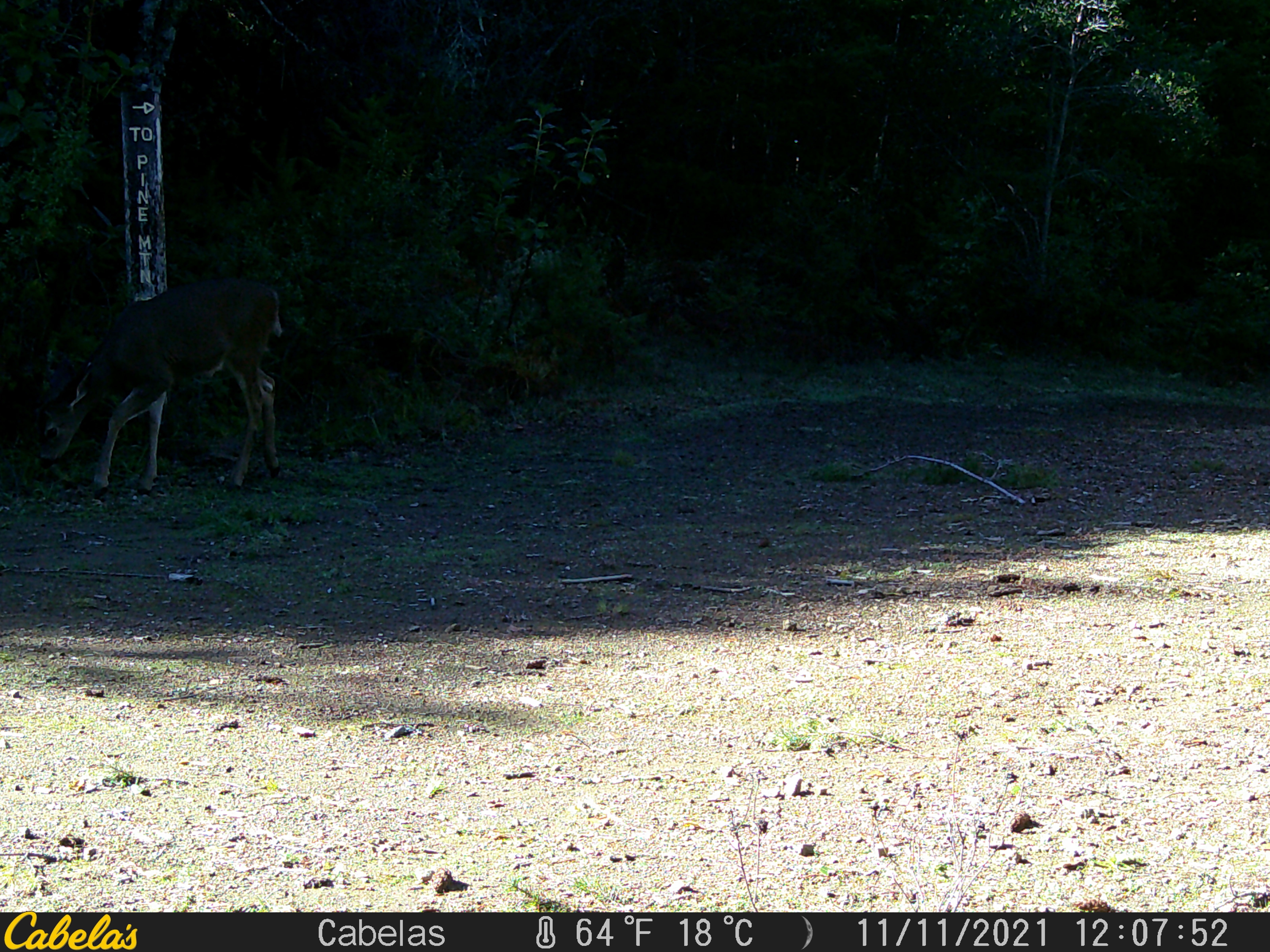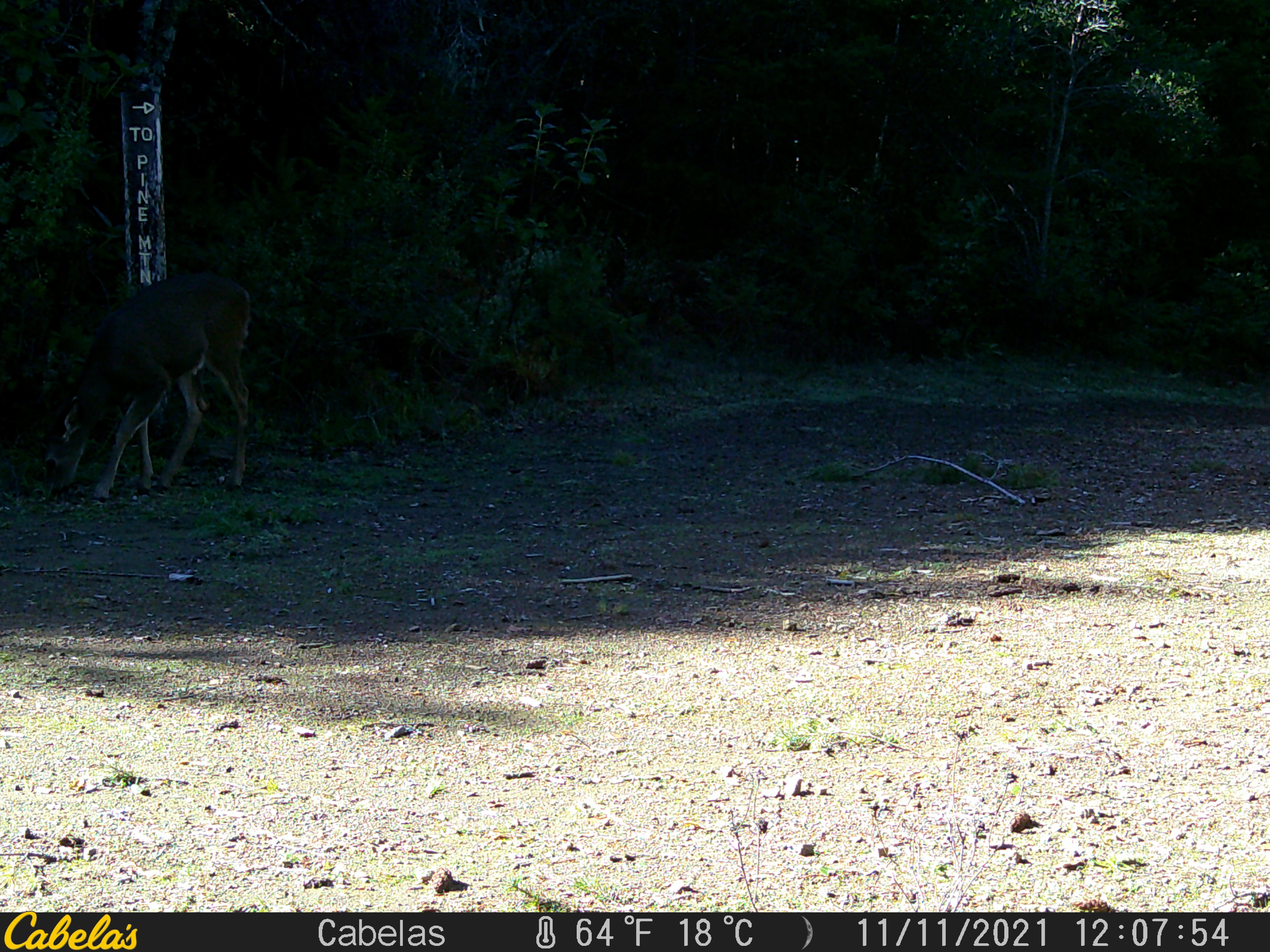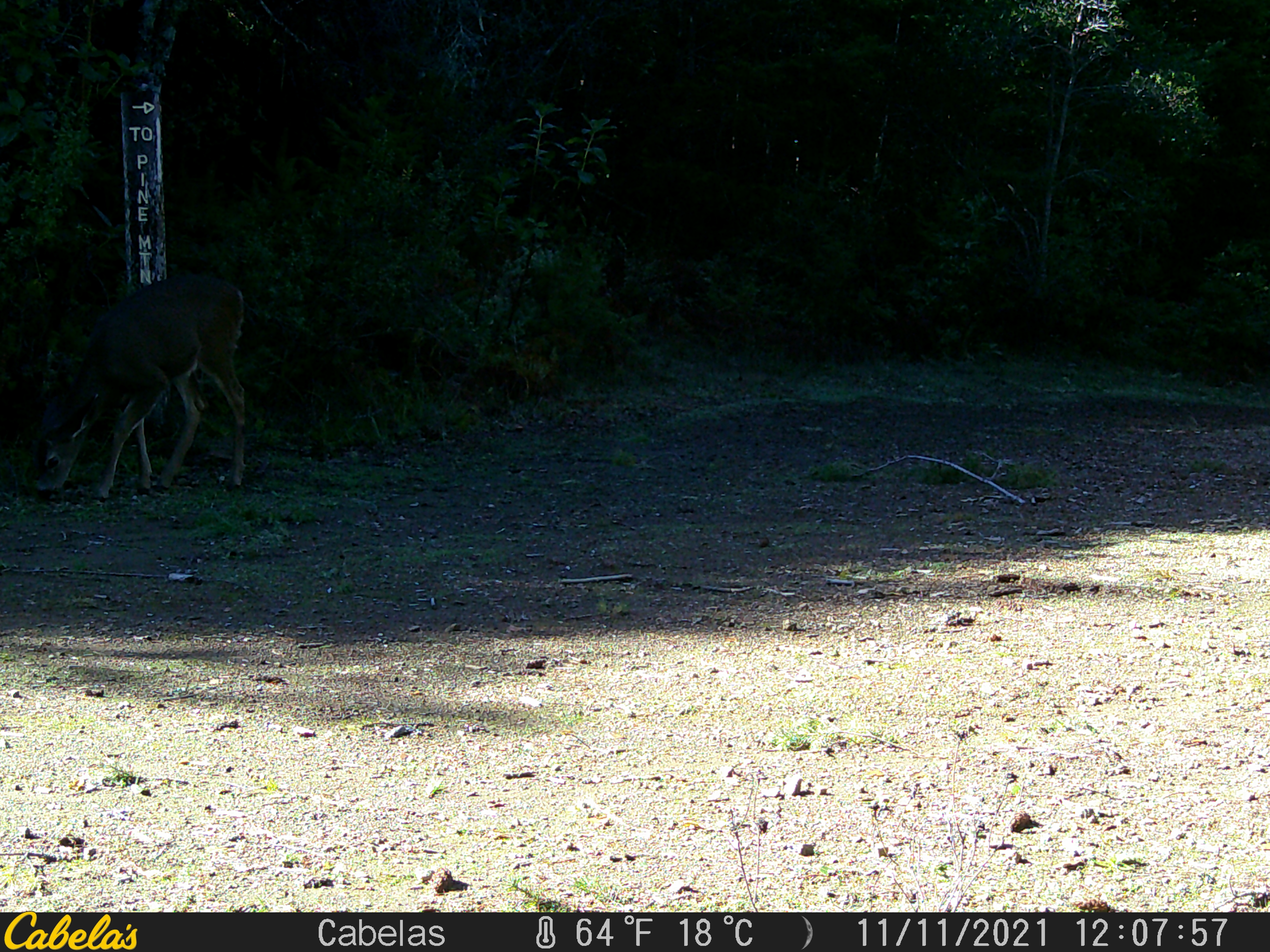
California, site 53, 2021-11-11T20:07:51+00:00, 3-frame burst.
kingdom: Animalia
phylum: Chordata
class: Mammalia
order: Artiodactyla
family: Cervidae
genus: Odocoileus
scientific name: Odocoileus hemionus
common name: mule deer